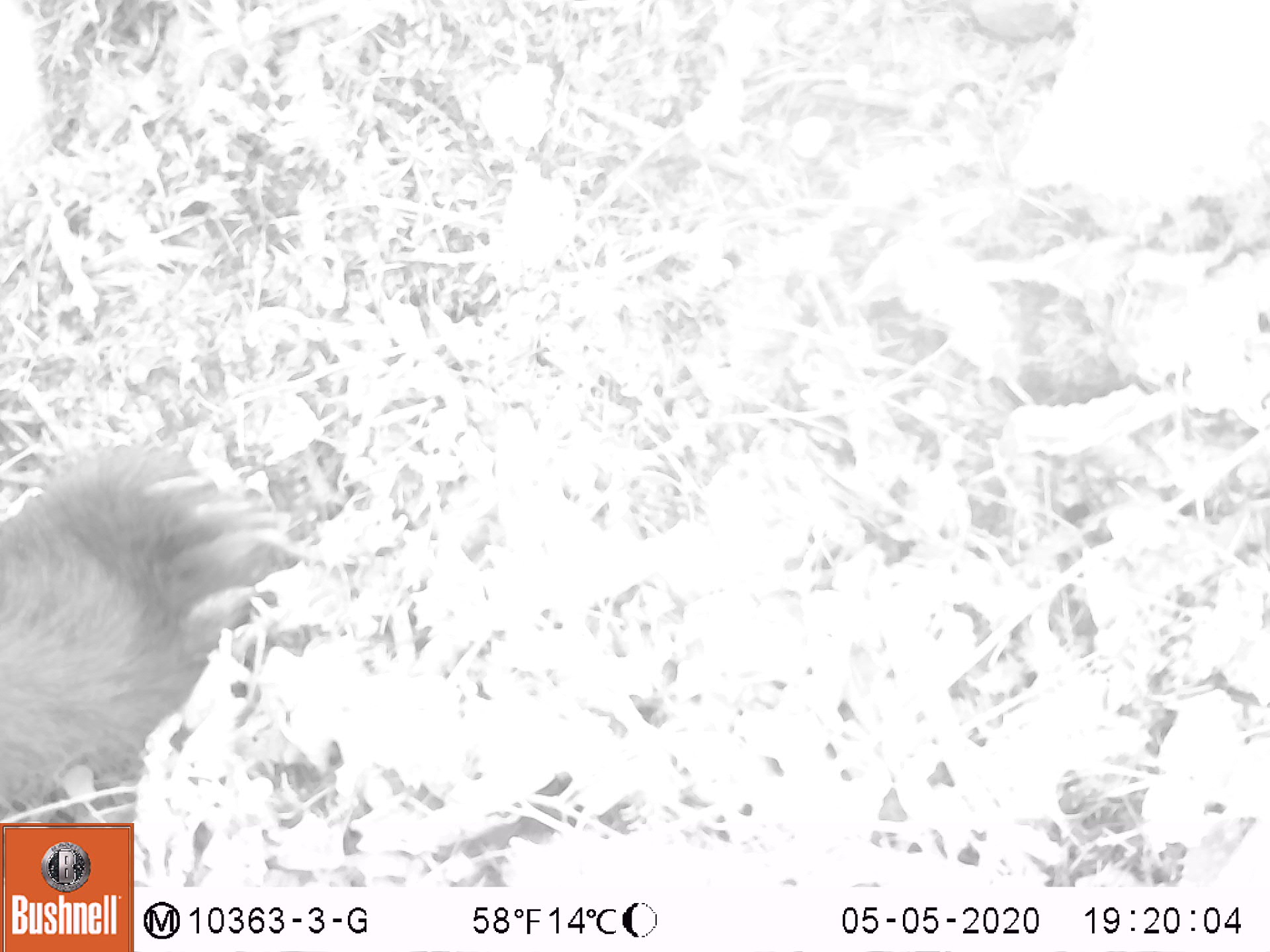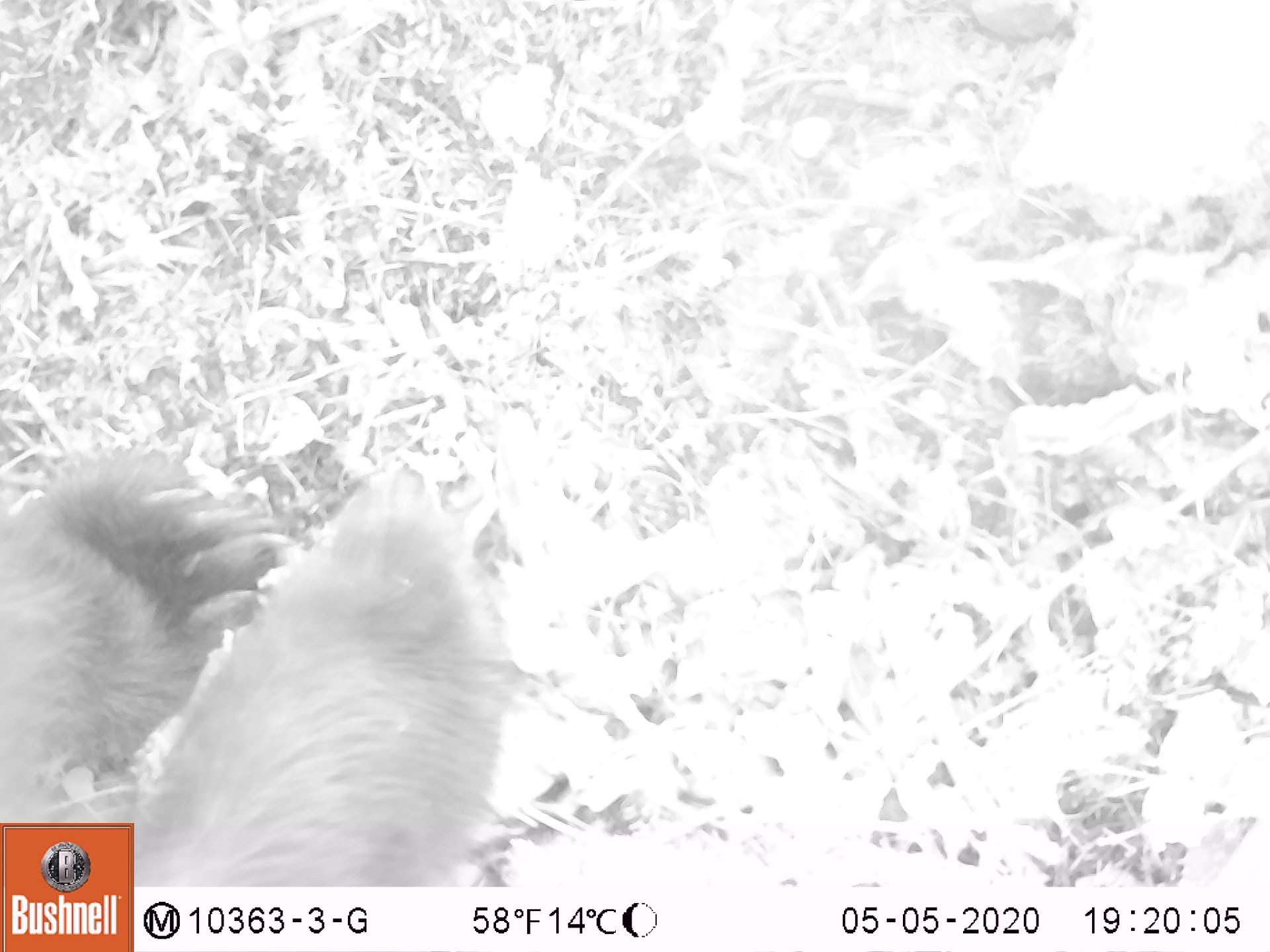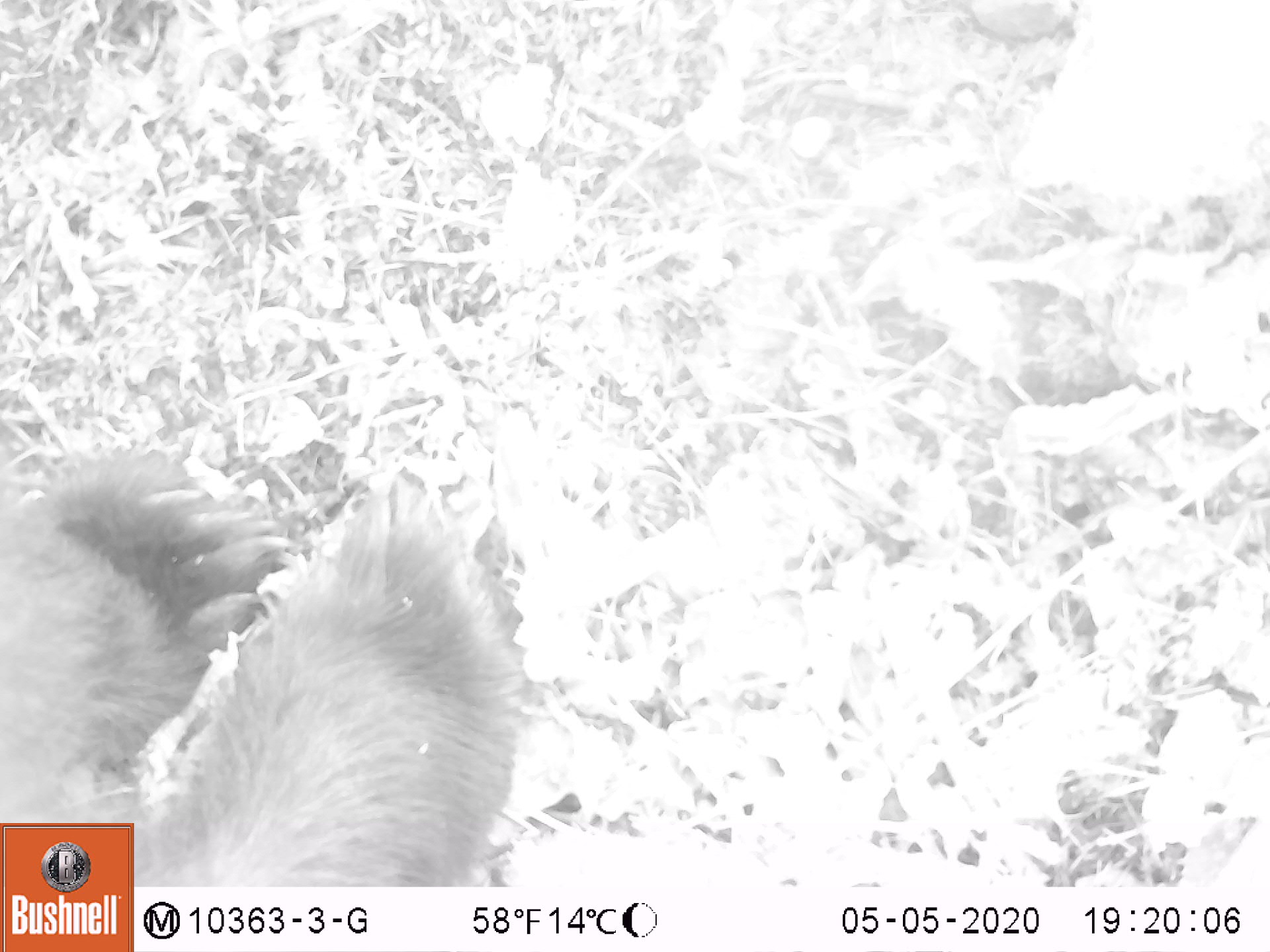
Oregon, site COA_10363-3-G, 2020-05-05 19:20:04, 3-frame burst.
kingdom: Animalia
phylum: Chordata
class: Mammalia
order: Carnivora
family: Ursidae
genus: Ursus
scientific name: Ursus americanus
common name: american black bear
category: black bear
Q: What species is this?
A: Black bear (american black bear) (Ursus americanus).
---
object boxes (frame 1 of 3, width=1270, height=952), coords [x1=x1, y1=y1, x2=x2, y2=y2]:
black bear: [x1=0, y1=446, x2=265, y2=817]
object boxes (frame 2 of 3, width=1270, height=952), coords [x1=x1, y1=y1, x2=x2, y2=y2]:
black bear: [x1=0, y1=453, x2=505, y2=820]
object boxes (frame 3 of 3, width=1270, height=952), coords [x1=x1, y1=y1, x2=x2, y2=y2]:
black bear: [x1=1, y1=454, x2=515, y2=820]